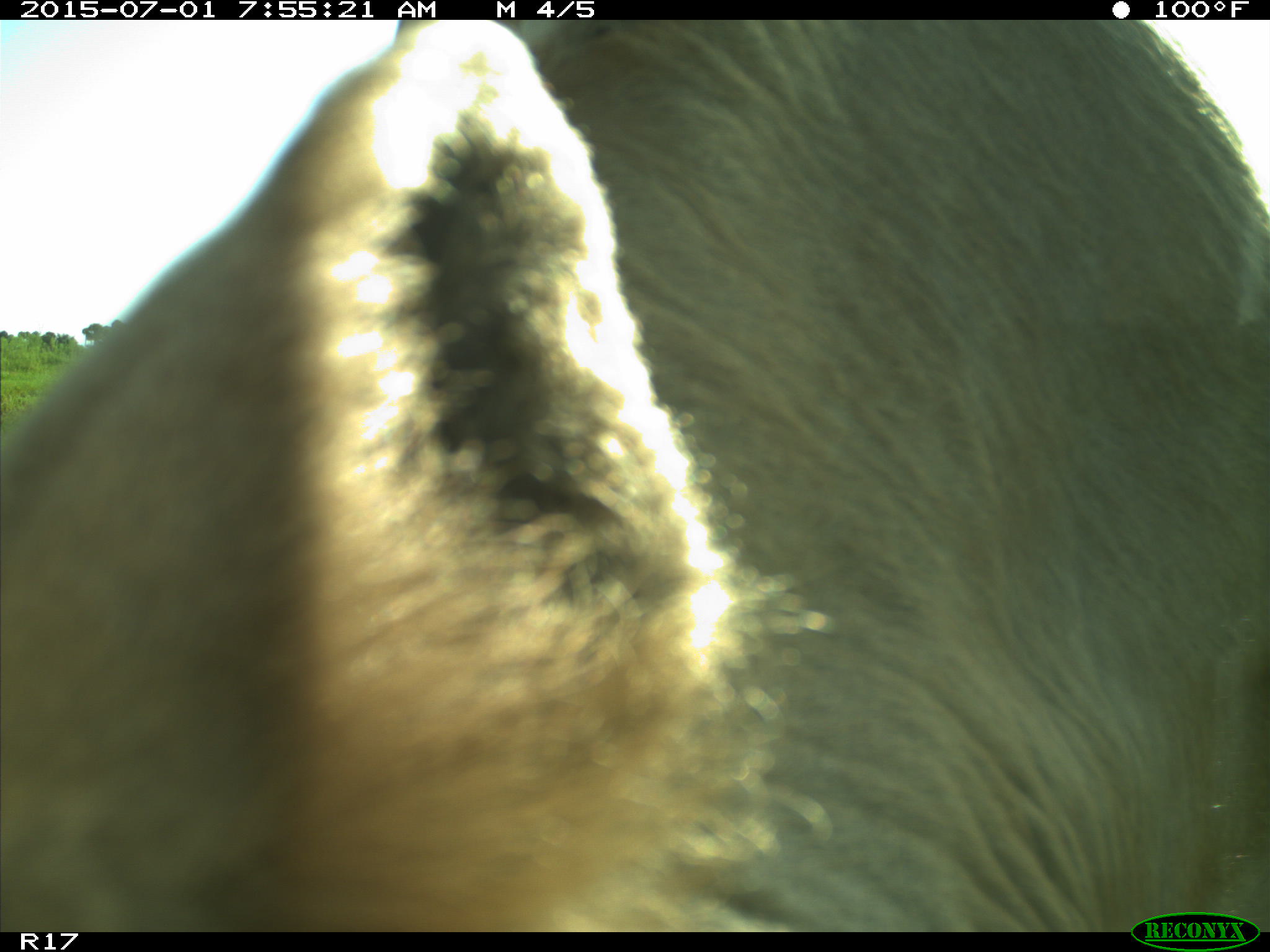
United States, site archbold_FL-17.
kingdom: Animalia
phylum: Chordata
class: Mammalia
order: Artiodactyla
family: Bovidae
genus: Bos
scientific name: Bos taurus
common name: domestic cow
Bos taurus (domestic cow).